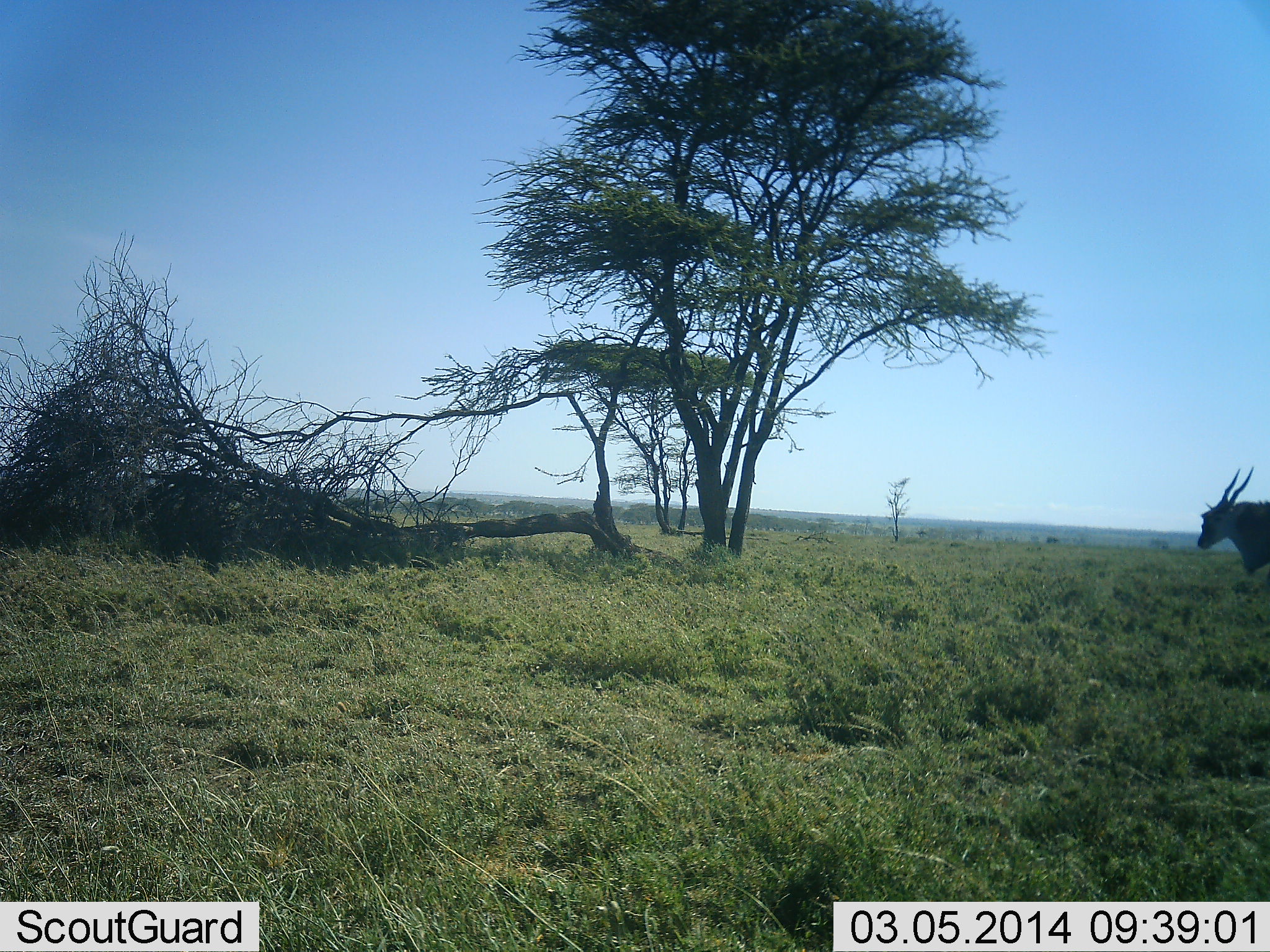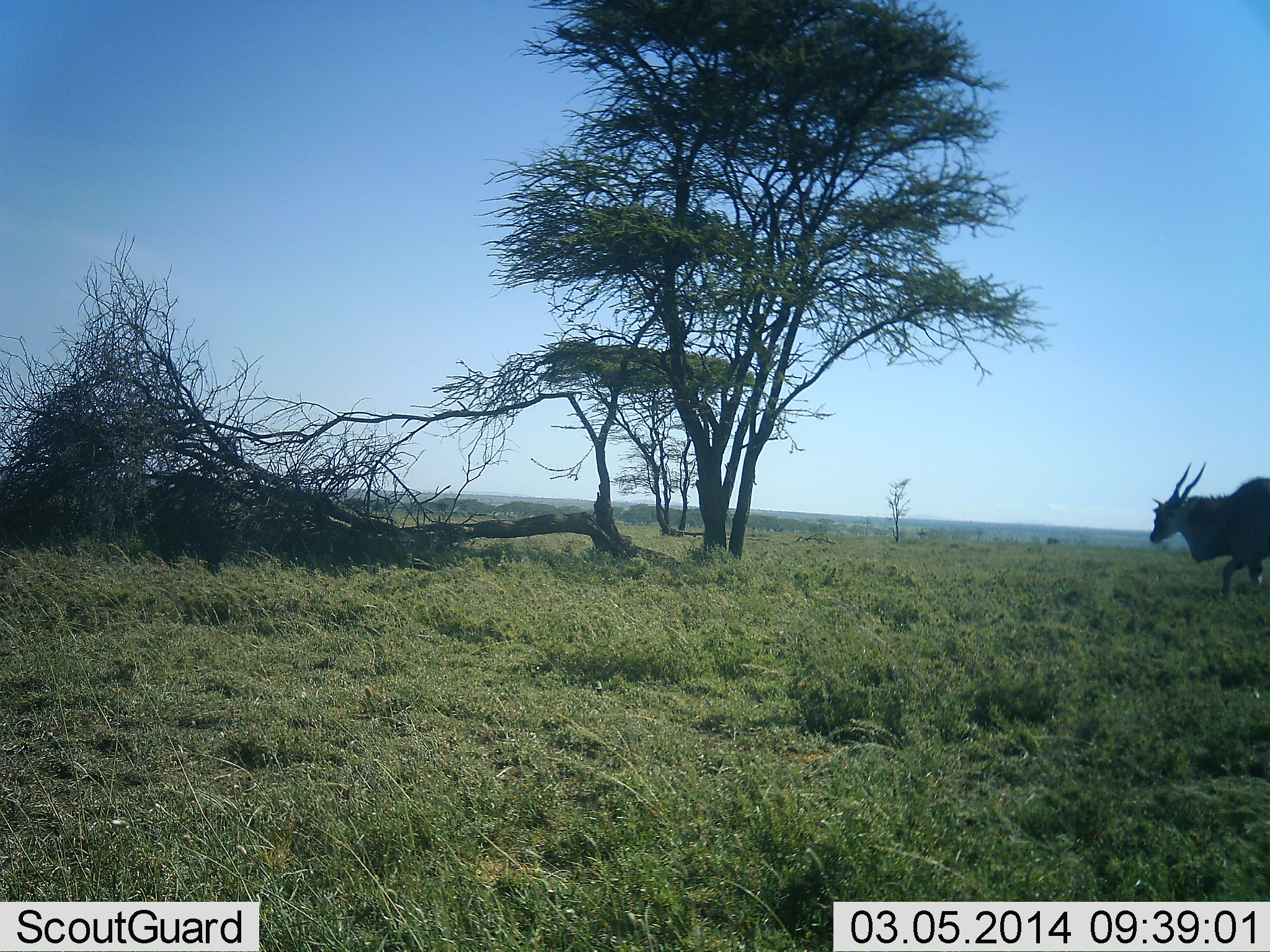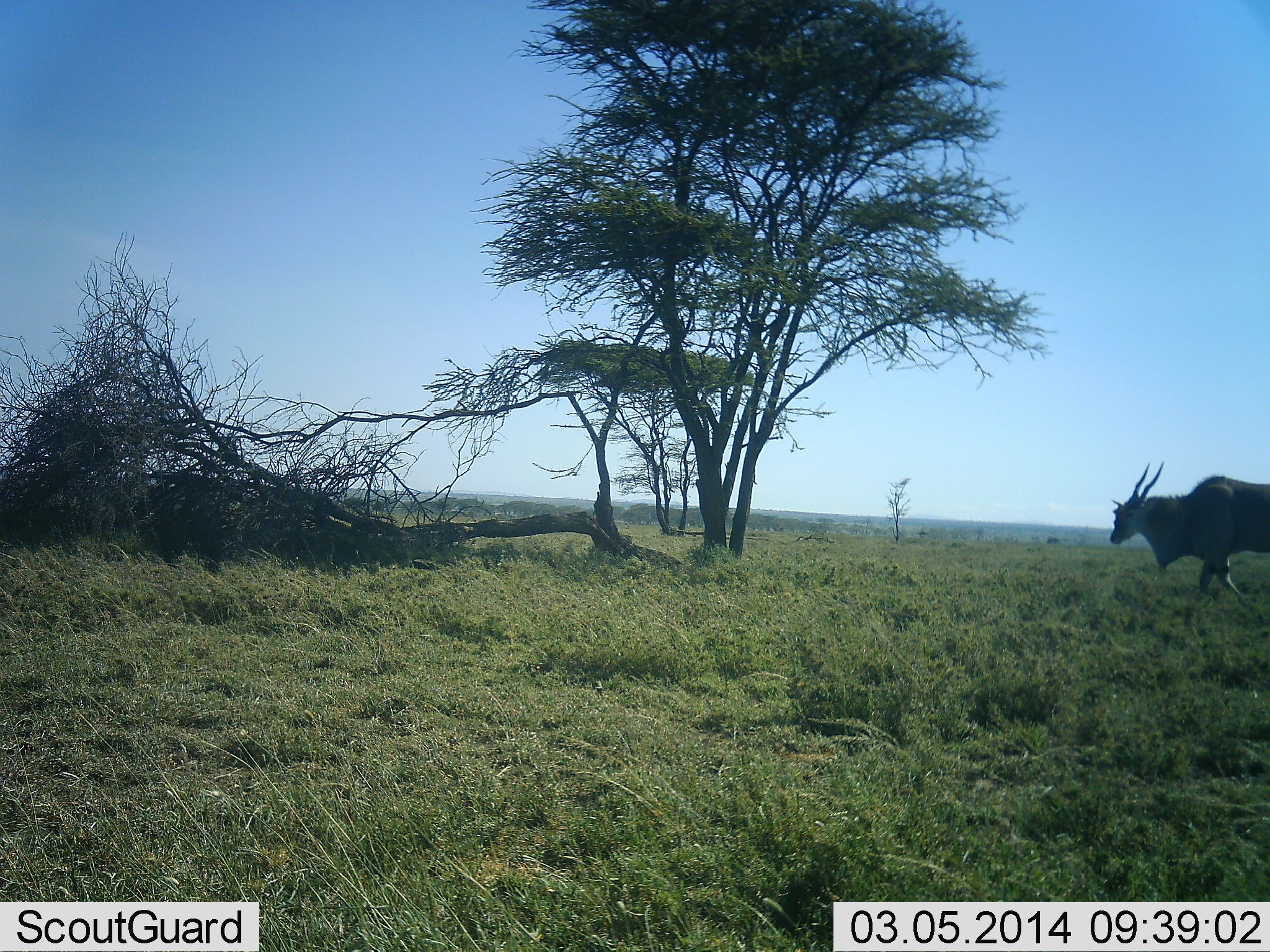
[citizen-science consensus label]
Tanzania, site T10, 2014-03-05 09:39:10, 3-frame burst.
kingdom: Animalia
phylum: Chordata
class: Mammalia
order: Artiodactyla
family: Bovidae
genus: Tragelaphus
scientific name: Tragelaphus oryx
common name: eland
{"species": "eland (Tragelaphus oryx)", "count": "1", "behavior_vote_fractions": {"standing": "0%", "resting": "0%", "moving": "100%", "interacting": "0%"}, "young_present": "0%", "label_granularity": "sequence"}